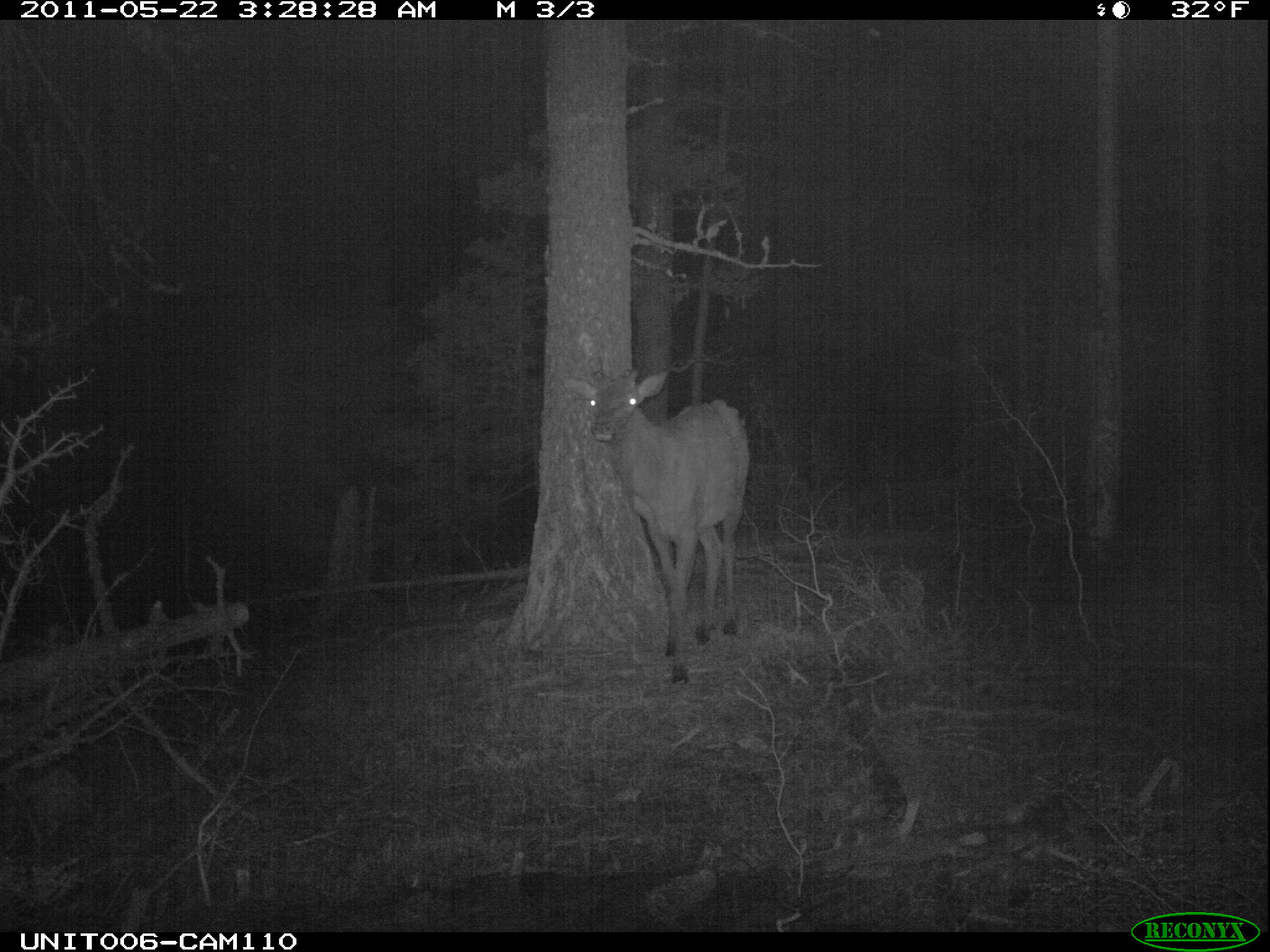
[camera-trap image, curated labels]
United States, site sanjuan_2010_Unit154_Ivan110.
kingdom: Animalia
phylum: Chordata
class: Mammalia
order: Artiodactyla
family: Cervidae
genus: Cervus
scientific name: Cervus elaphus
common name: red deer